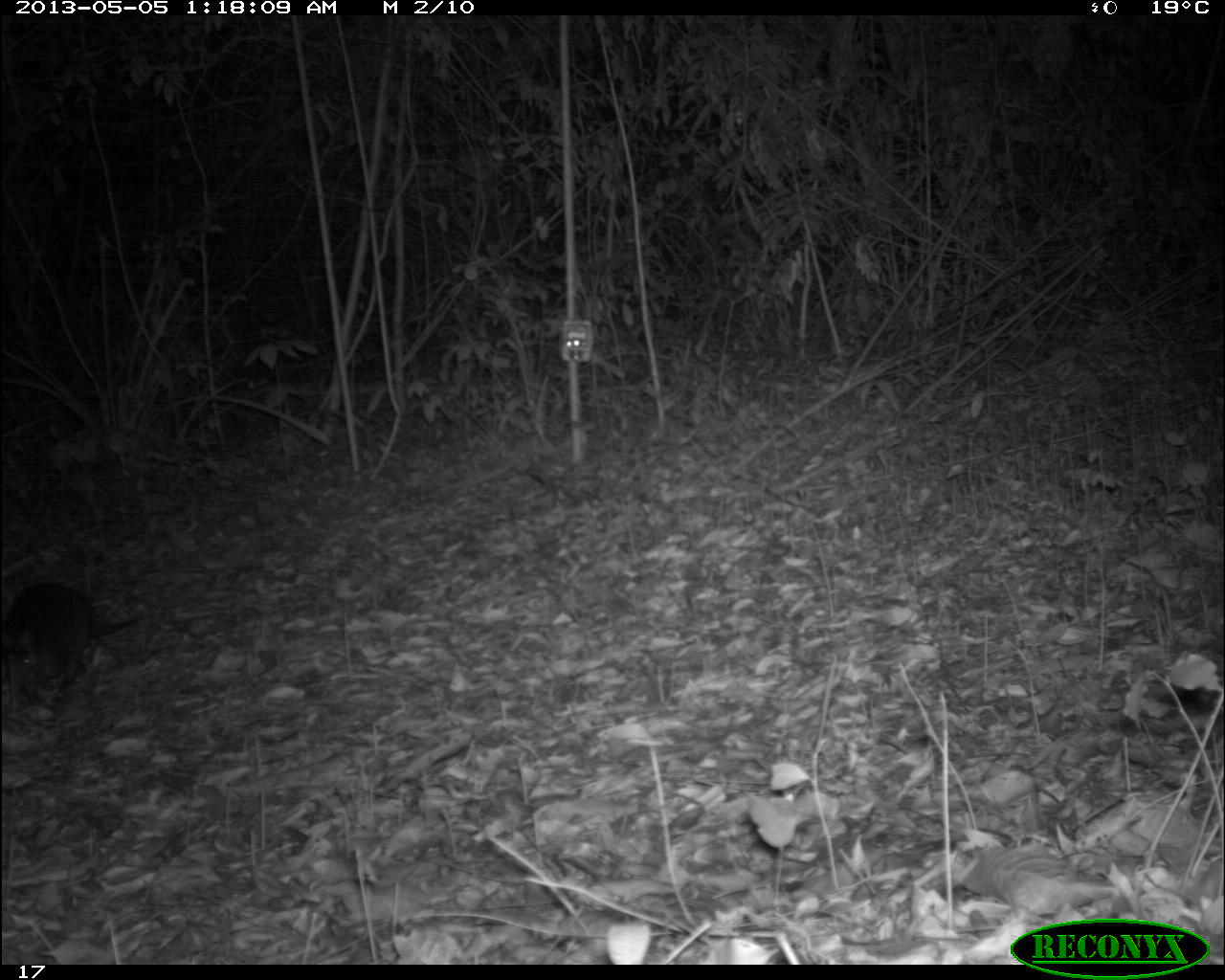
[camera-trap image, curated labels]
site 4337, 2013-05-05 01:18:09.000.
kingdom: Animalia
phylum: Chordata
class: Mammalia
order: Cingulata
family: Dasypodidae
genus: Dasypus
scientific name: Dasypus novemcinctus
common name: nine-banded armadillo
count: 1